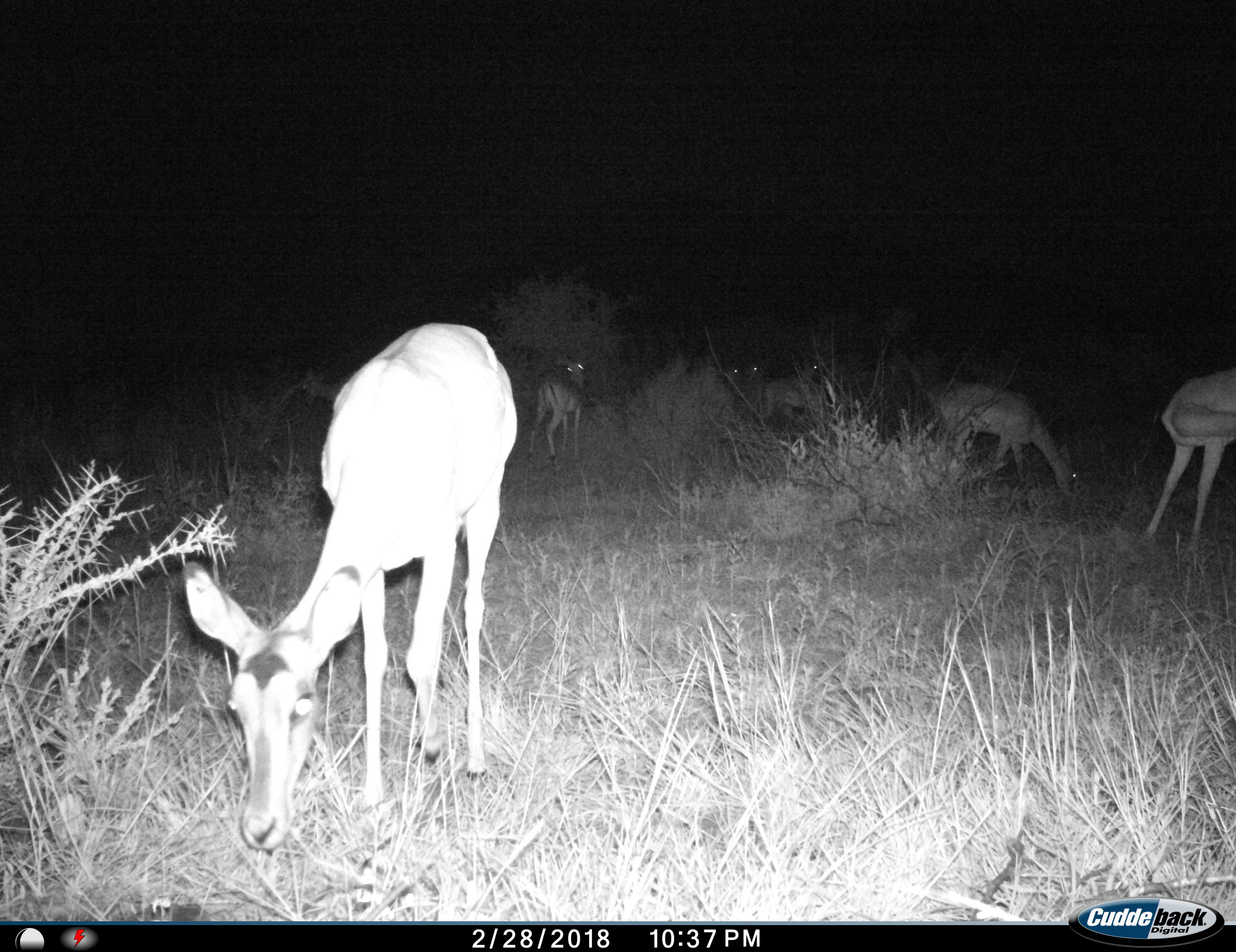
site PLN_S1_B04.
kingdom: Animalia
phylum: Chordata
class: Mammalia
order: Artiodactyla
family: Bovidae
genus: Aepyceros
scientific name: Aepyceros melampus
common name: impala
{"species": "impala (Aepyceros melampus)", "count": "7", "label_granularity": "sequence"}